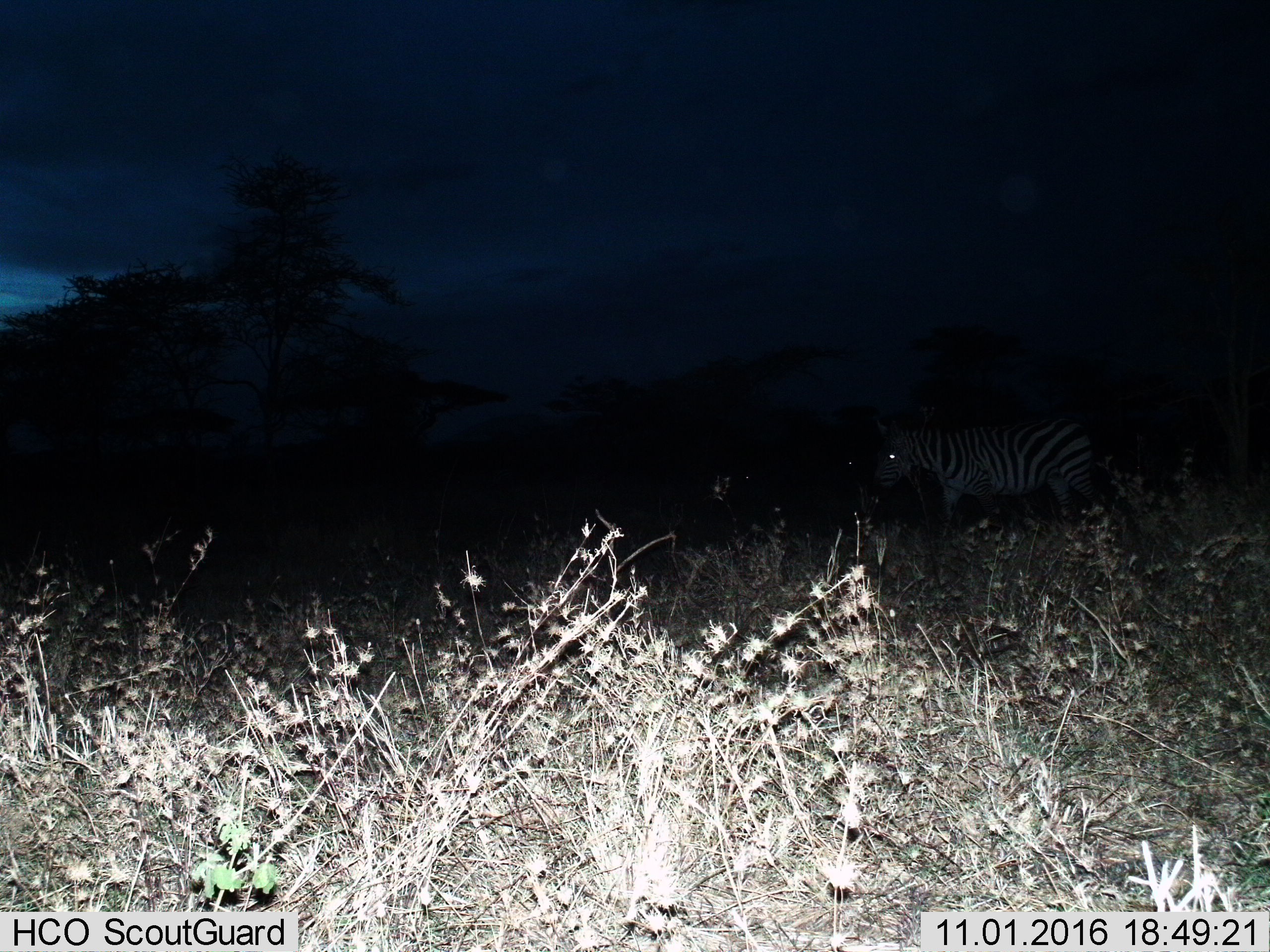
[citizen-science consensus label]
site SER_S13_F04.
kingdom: Animalia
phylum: Chordata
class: Mammalia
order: Perissodactyla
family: Equidae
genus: Equus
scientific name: Equus quagga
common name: plains zebra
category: zebraplains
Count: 1.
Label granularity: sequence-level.